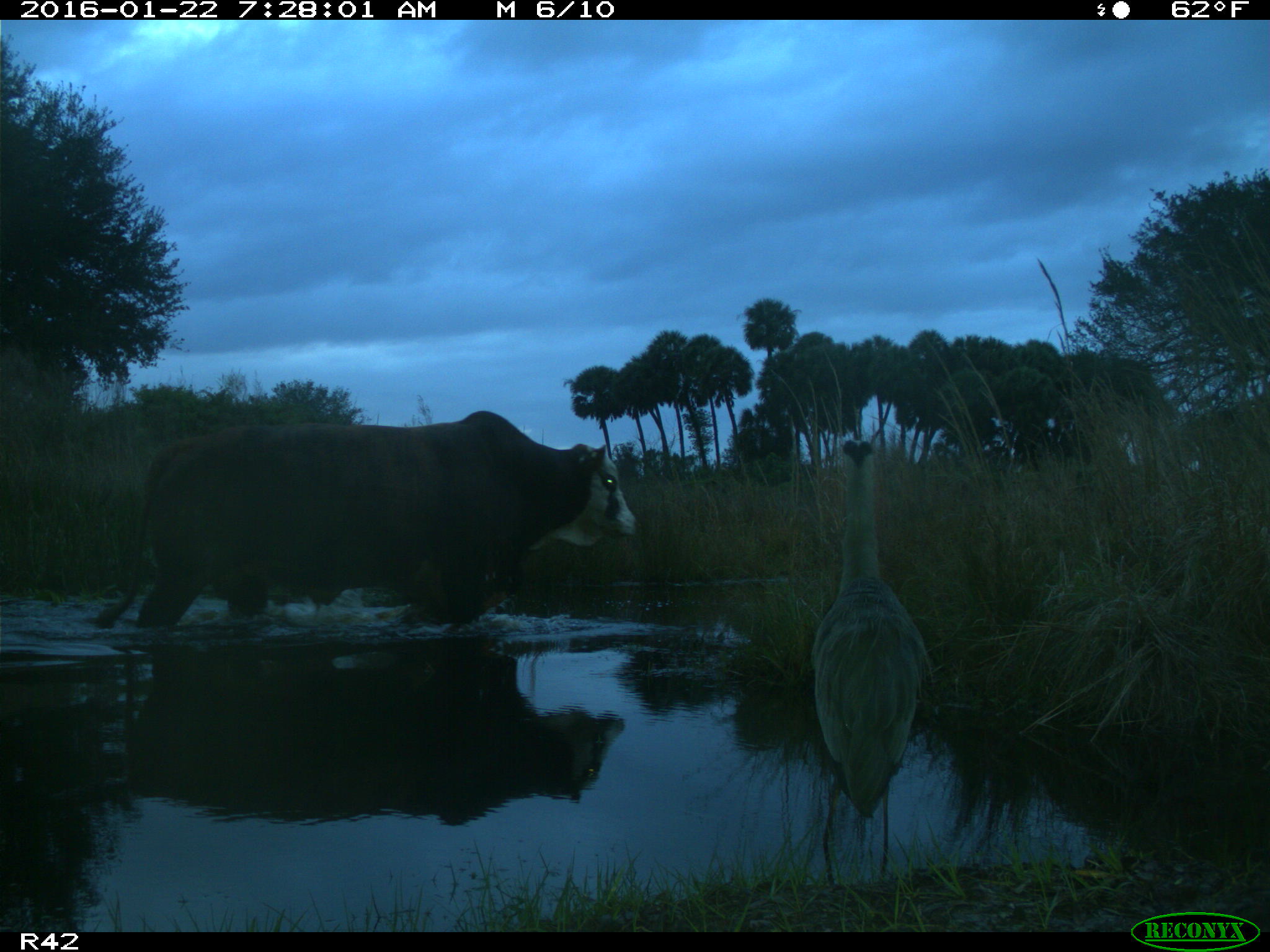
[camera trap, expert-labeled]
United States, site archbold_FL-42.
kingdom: Animalia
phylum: Chordata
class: Mammalia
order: Artiodactyla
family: Bovidae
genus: Bos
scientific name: Bos taurus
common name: domestic cow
Bos taurus (domestic cow).